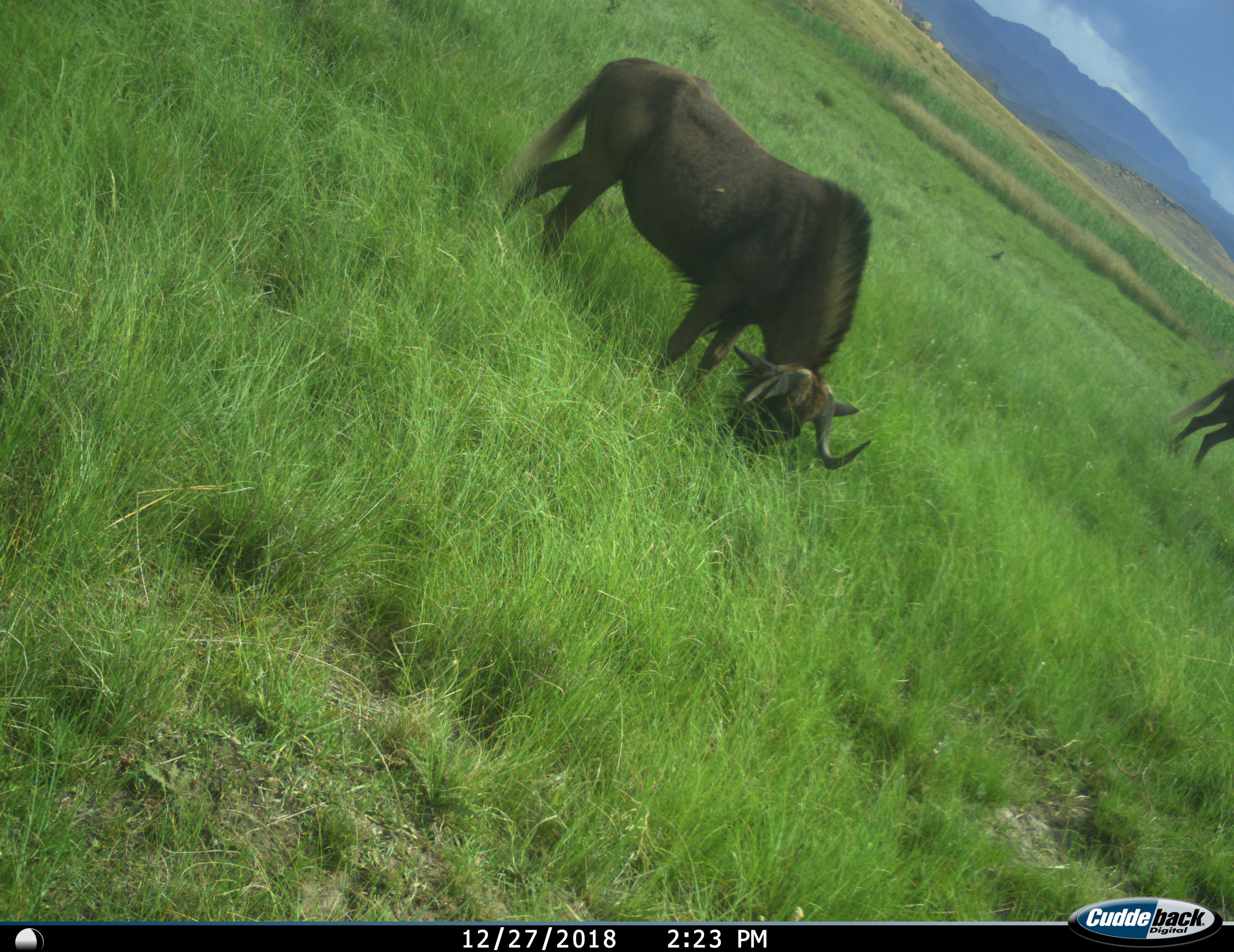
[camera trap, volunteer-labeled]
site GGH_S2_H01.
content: unidentified animal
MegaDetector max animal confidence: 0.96